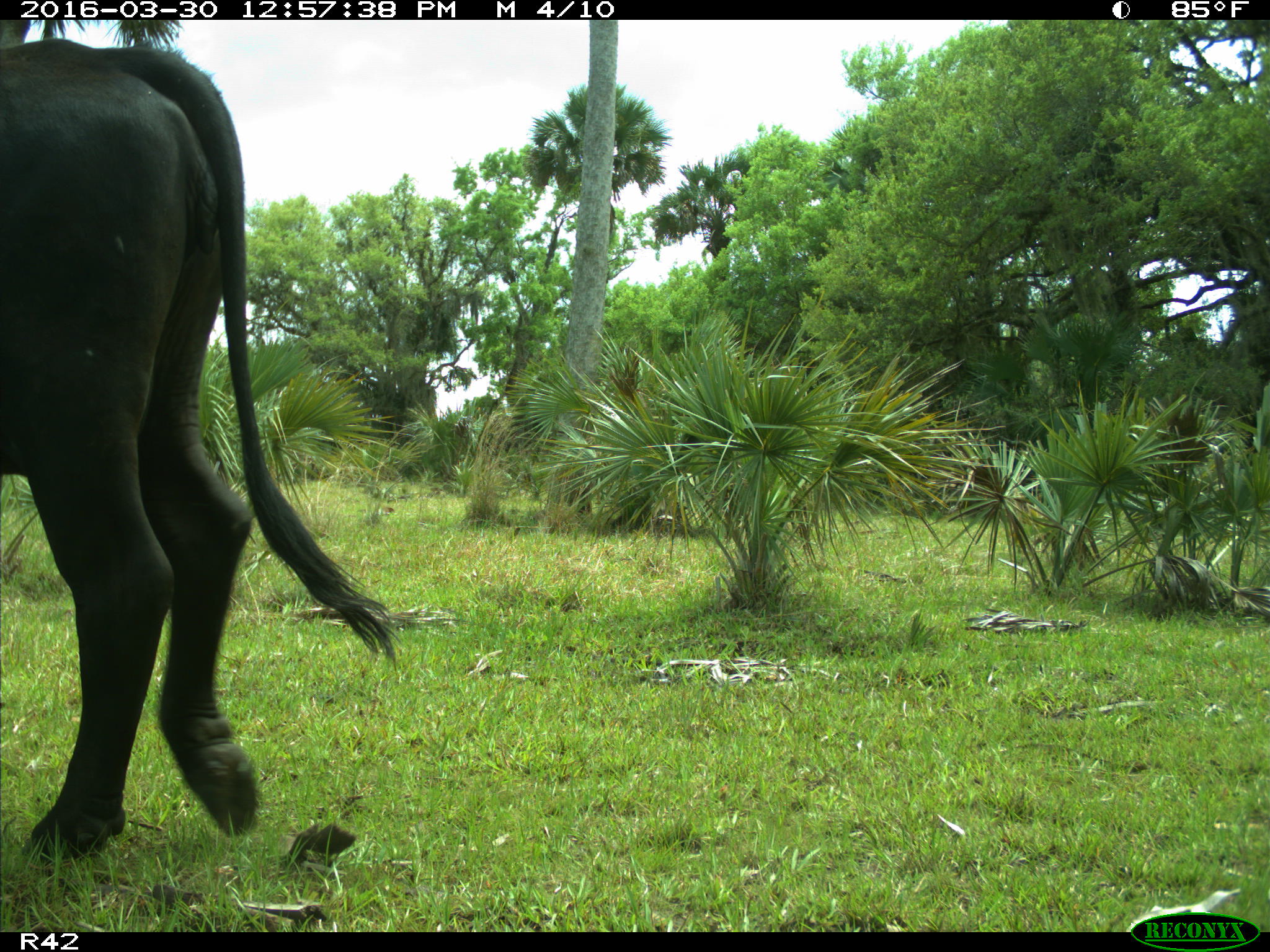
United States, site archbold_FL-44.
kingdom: Animalia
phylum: Chordata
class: Mammalia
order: Artiodactyla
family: Bovidae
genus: Bos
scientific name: Bos taurus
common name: domestic cow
Bos taurus (domestic cow).